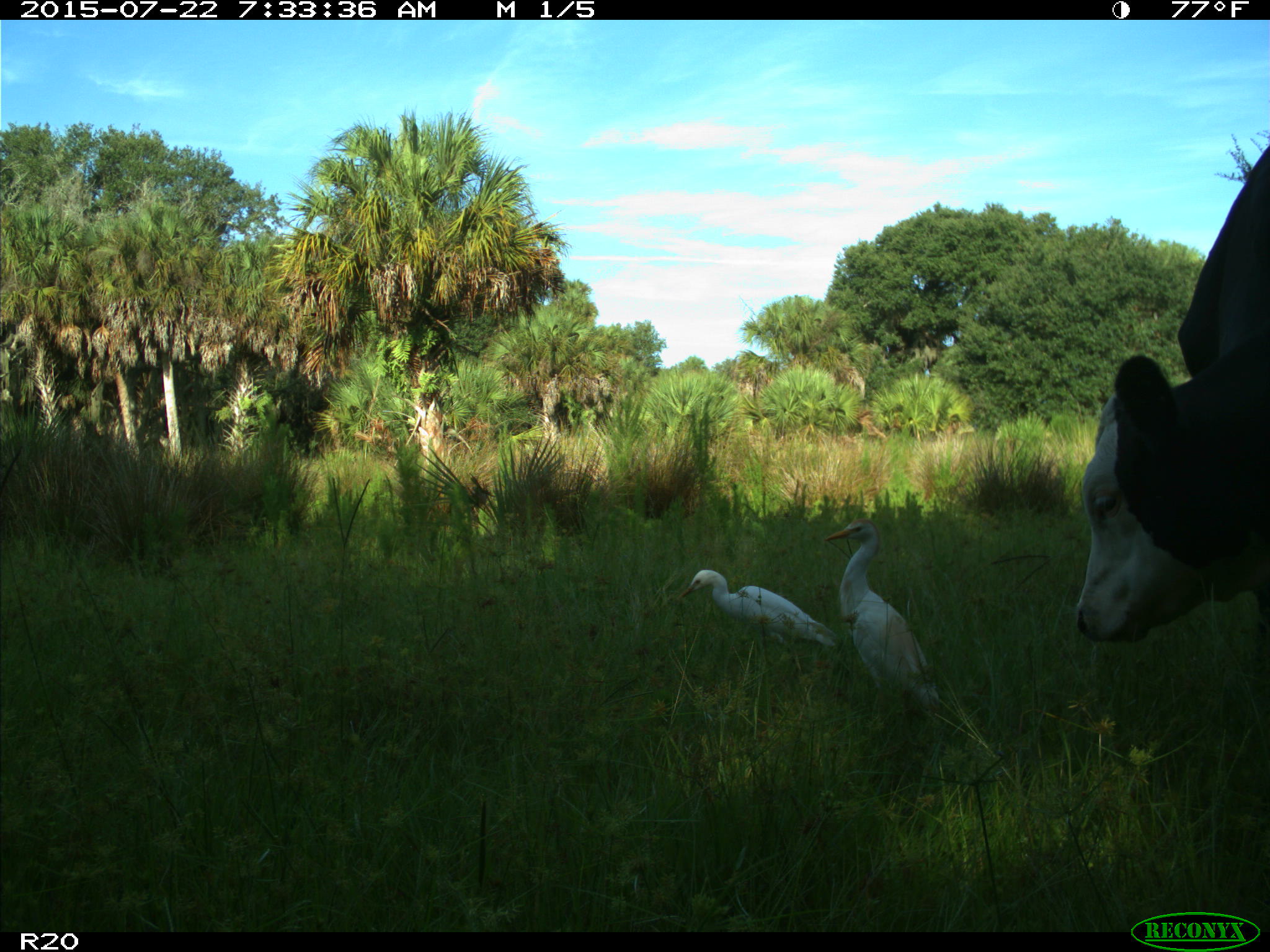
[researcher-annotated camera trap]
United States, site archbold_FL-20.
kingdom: Animalia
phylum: Chordata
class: Mammalia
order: Artiodactyla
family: Bovidae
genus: Bos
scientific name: Bos taurus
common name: domestic cow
Bos taurus (domestic cow).